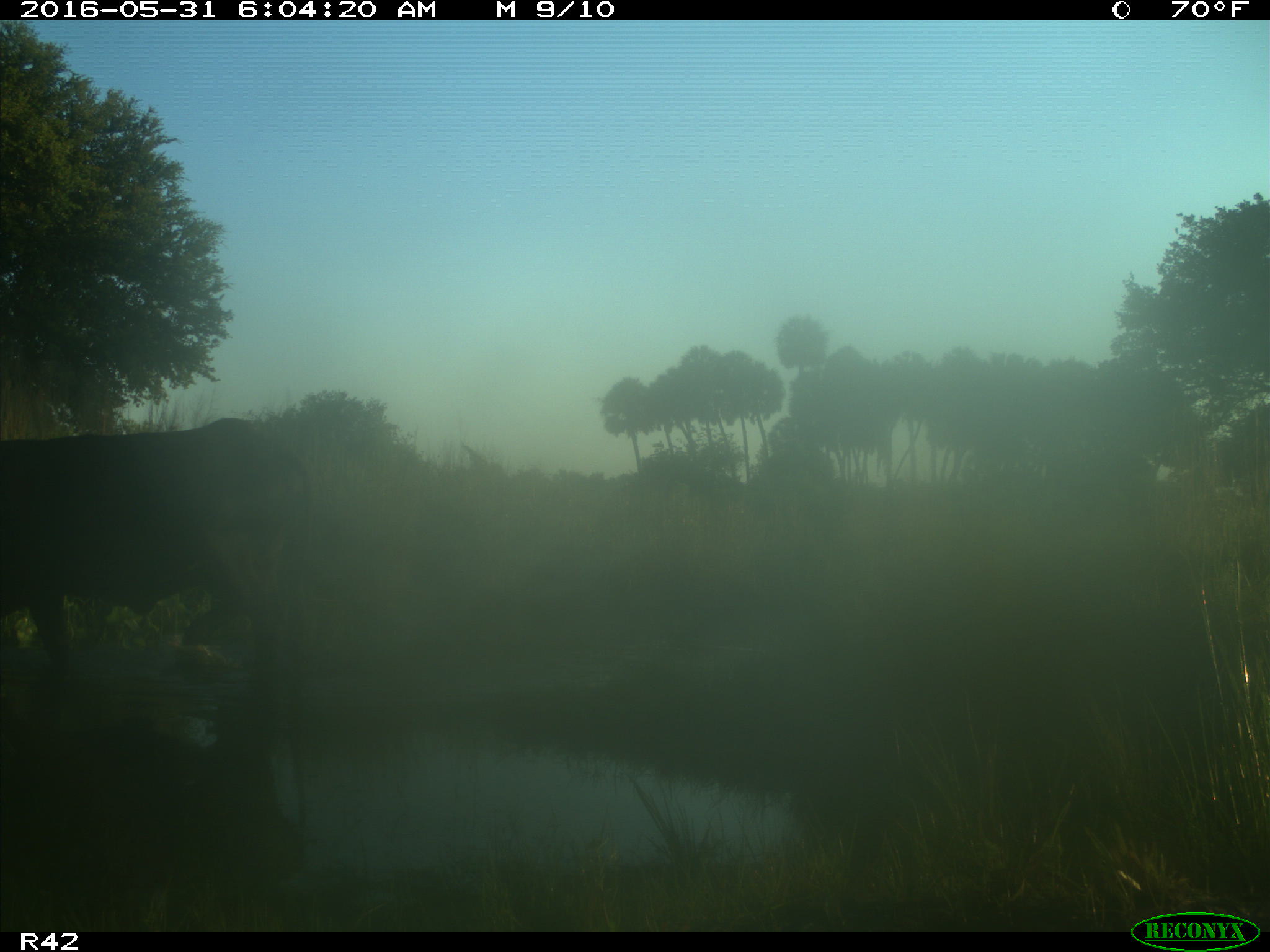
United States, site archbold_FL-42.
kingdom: Animalia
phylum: Chordata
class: Mammalia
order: Artiodactyla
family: Bovidae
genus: Bos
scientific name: Bos taurus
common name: domestic cow